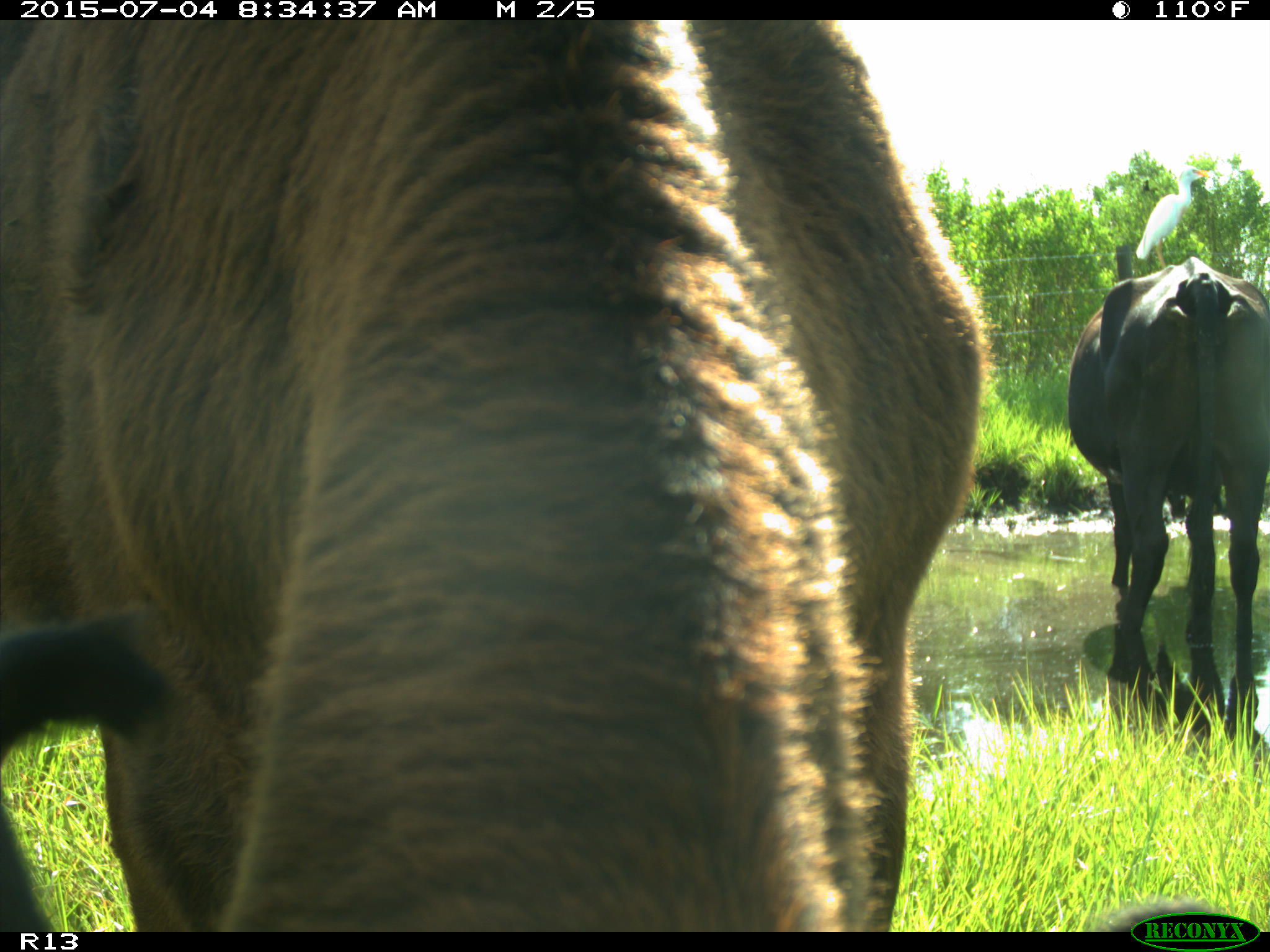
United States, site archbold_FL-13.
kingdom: Animalia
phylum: Chordata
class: Mammalia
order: Artiodactyla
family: Bovidae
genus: Bos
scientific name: Bos taurus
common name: domestic cow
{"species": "Bos taurus (domestic cow)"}